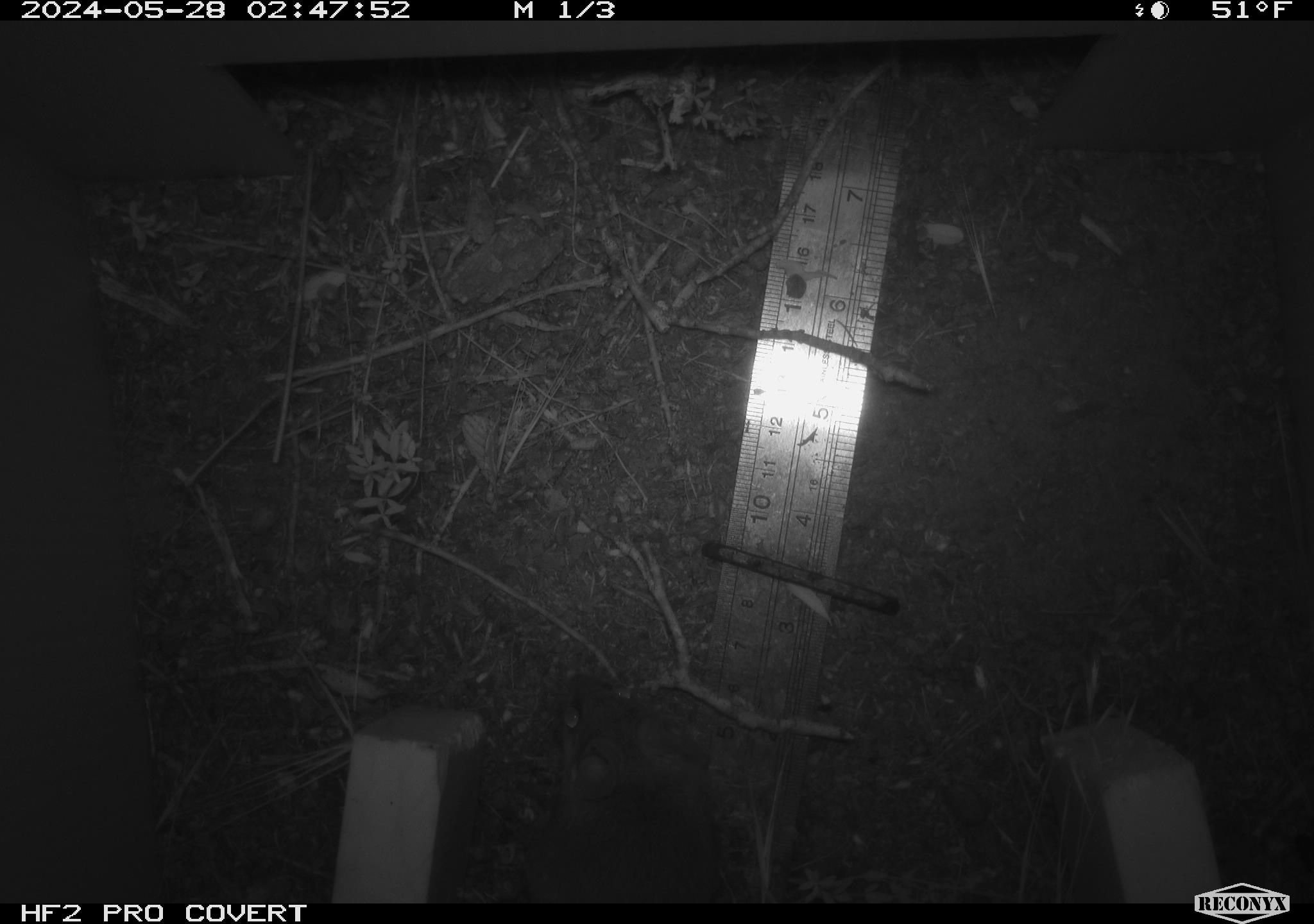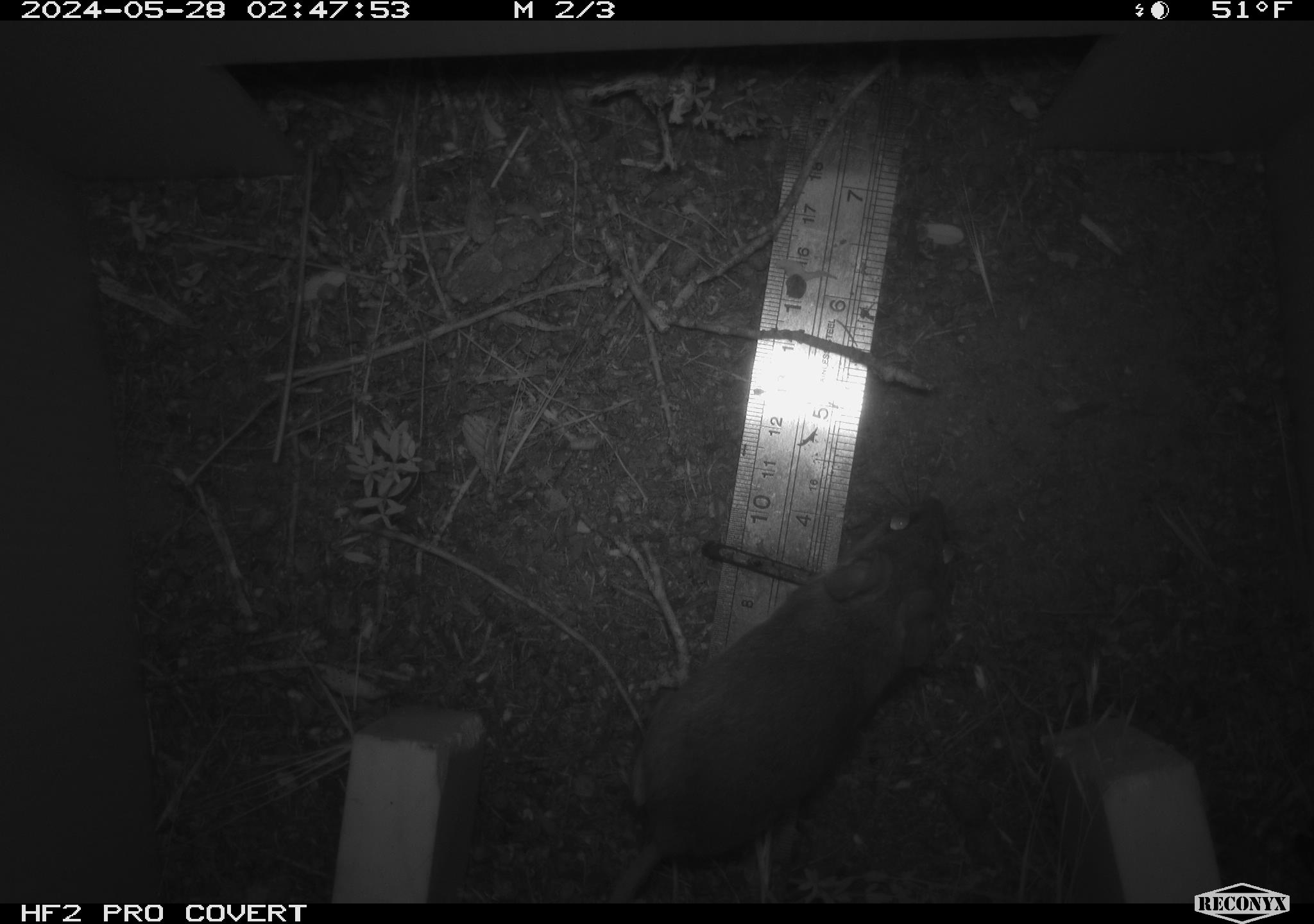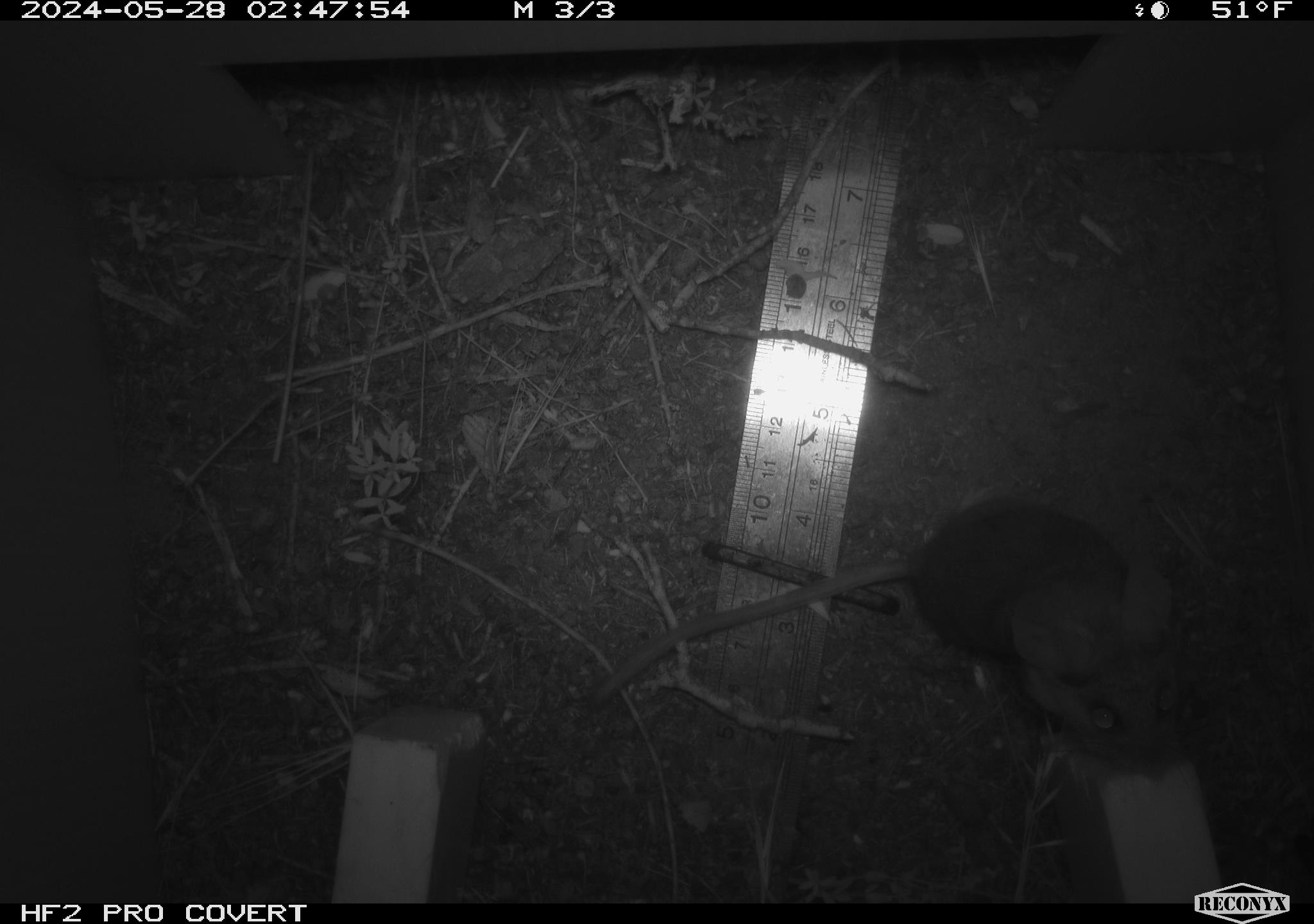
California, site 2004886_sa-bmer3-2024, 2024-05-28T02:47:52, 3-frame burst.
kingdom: Animalia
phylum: Chordata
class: Mammalia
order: Rodentia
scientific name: Rodentia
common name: mouse species